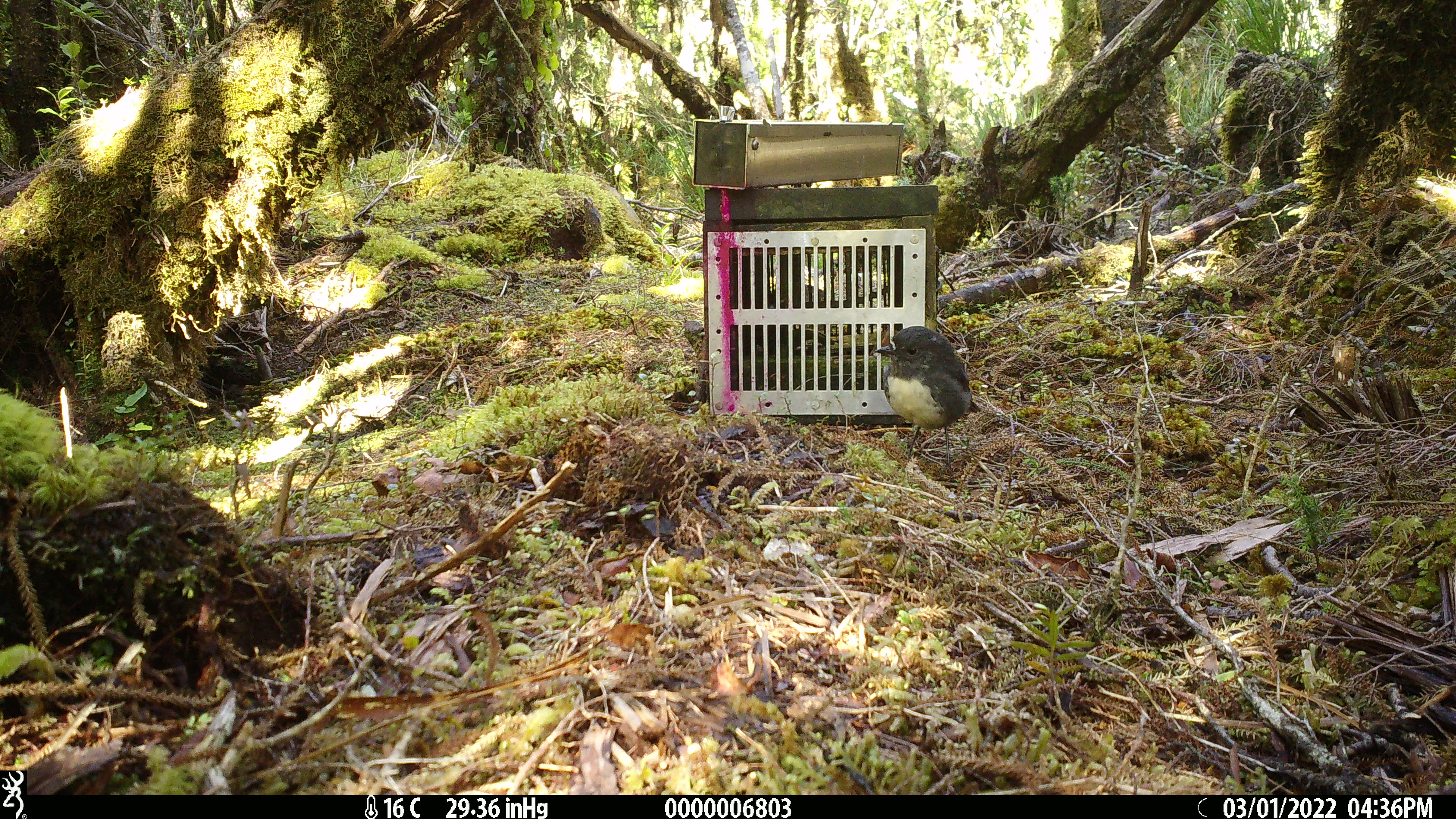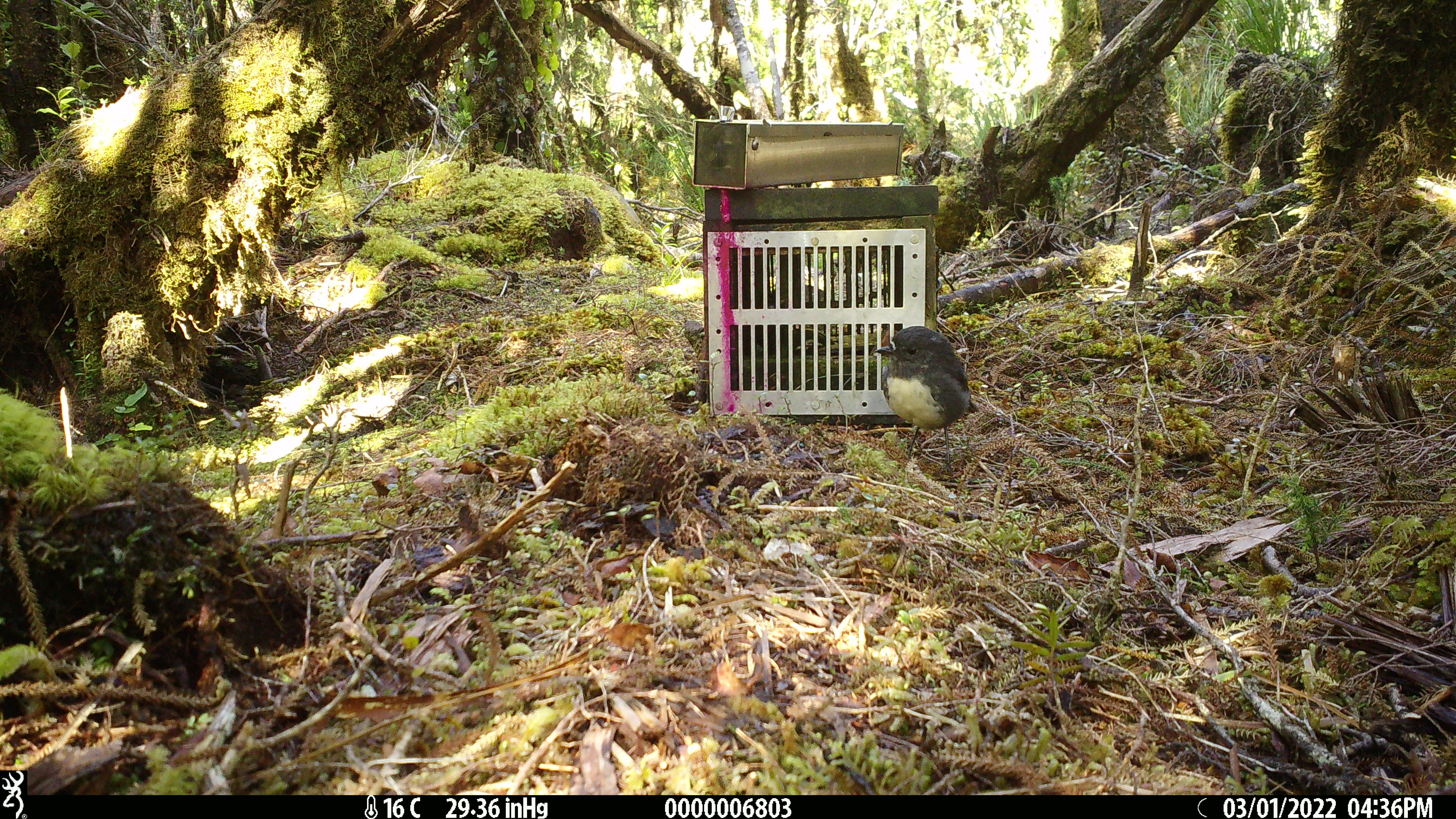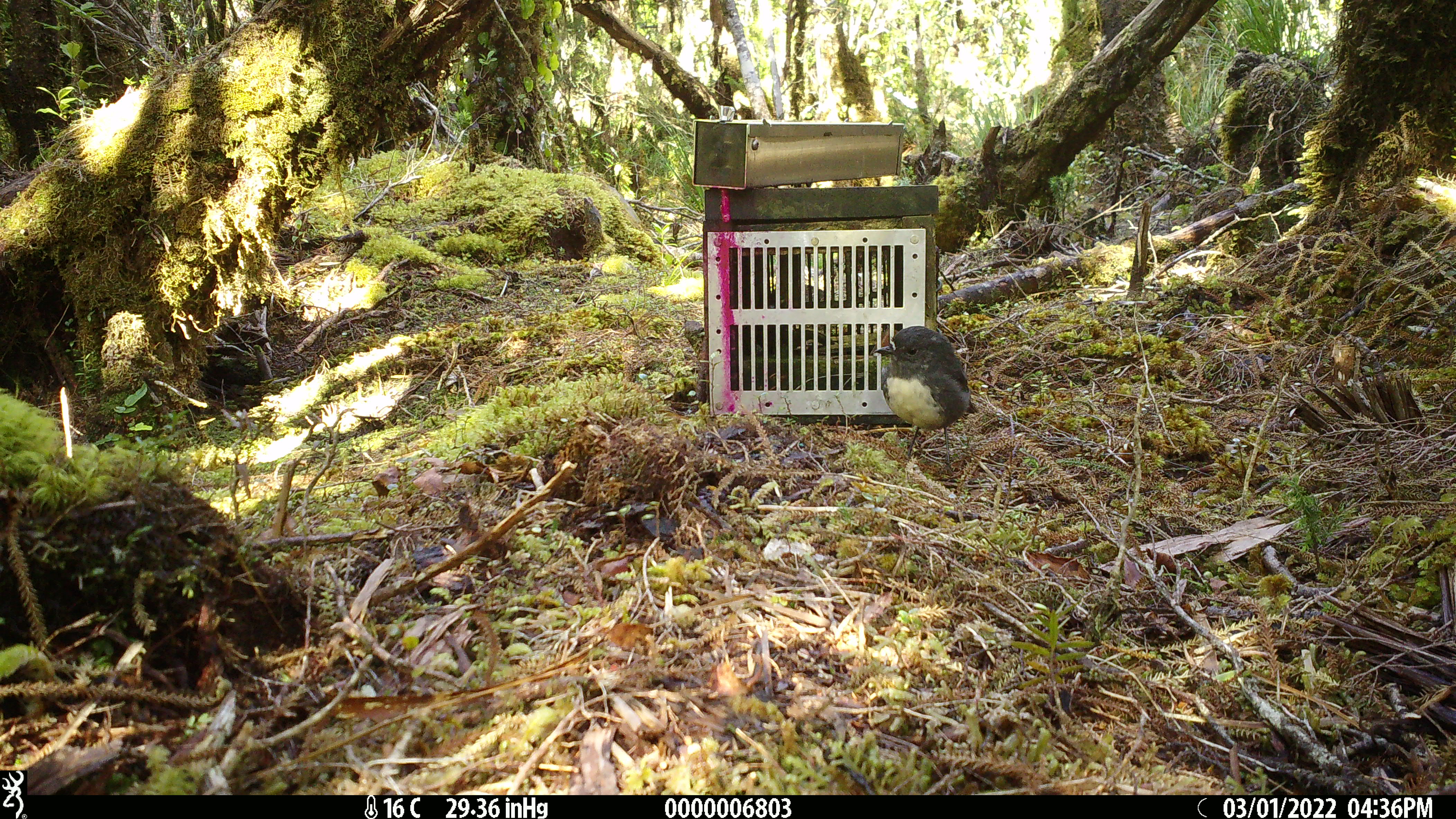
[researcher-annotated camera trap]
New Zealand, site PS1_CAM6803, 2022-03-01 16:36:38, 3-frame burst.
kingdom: Animalia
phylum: Chordata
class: Aves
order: Passeriformes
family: Petroicidae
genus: Petroica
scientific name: Petroica australis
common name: new zealand robin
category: robin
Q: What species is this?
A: Robin (new zealand robin) (Petroica australis).